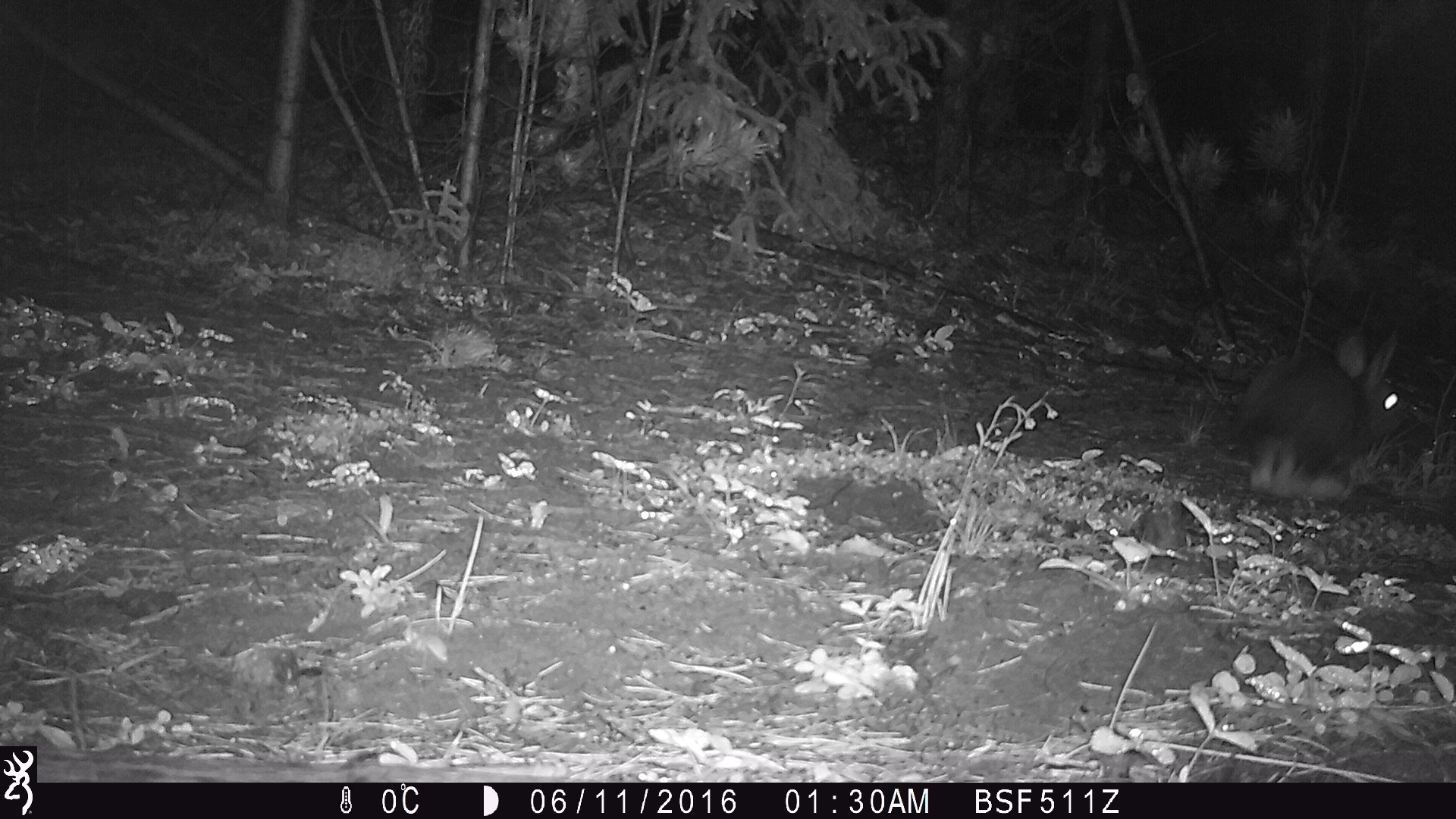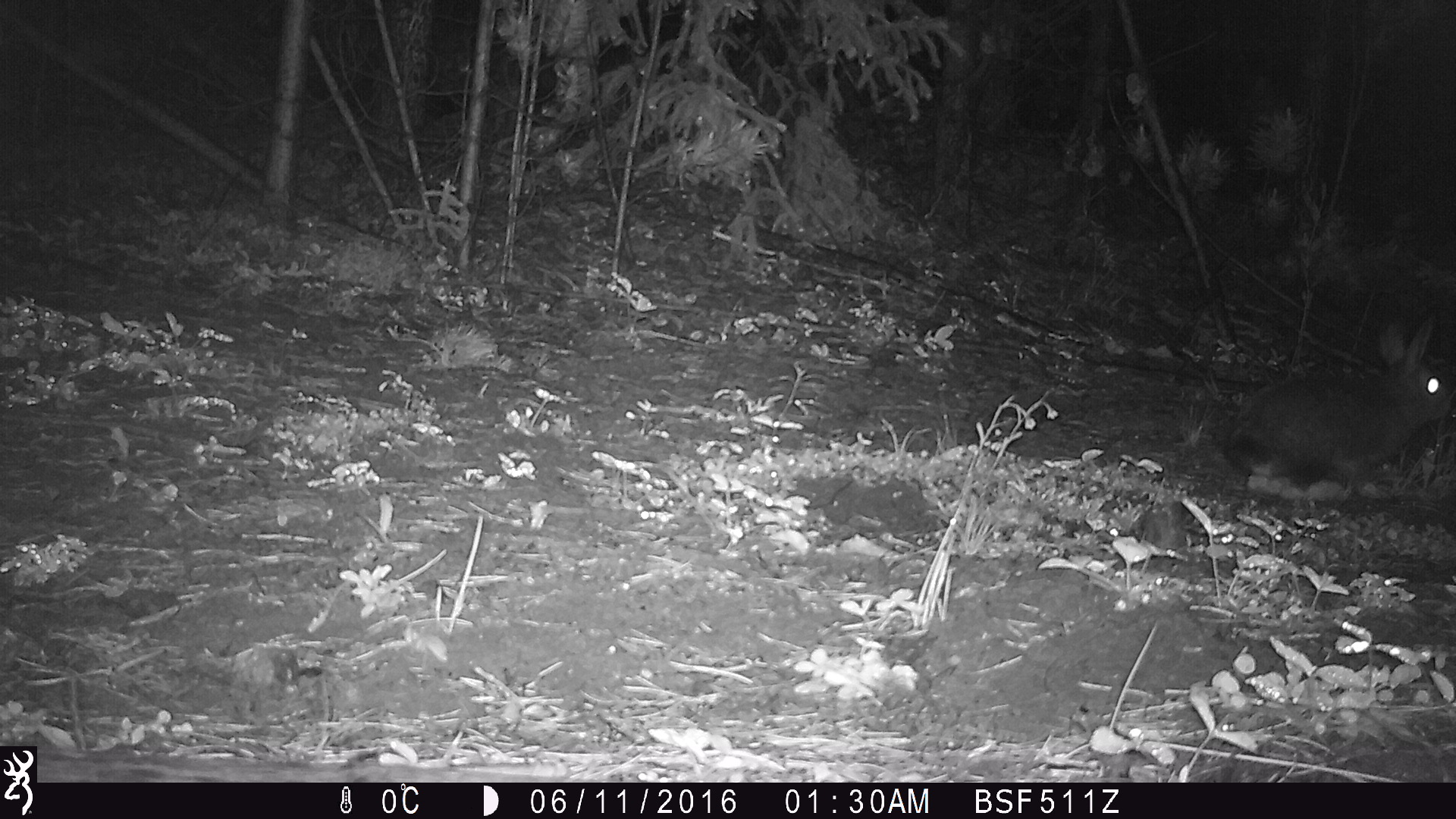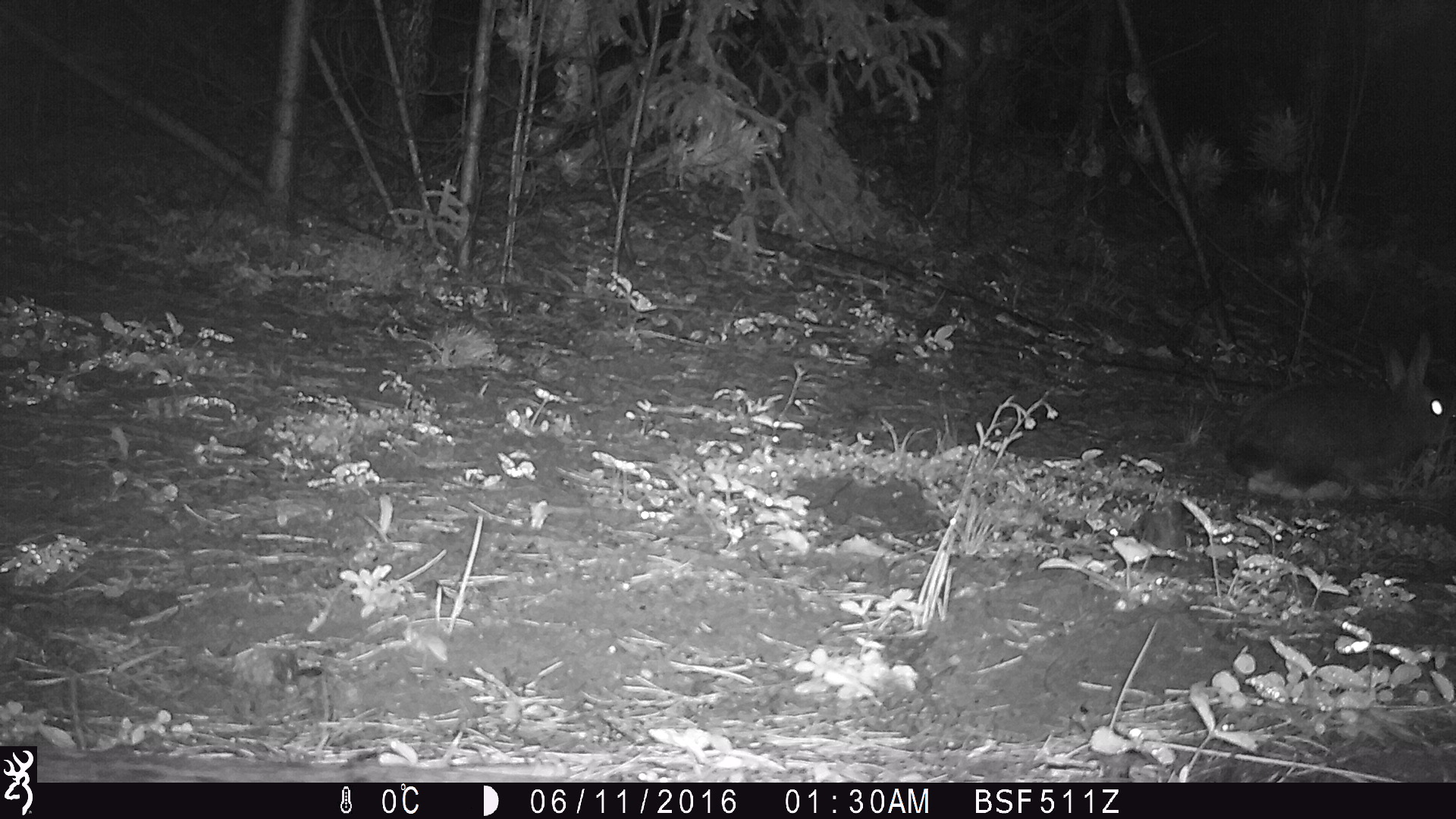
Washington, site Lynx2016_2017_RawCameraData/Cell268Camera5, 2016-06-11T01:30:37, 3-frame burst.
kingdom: Animalia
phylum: Chordata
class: Mammalia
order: Lagomorpha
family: Leporidae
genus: Lepus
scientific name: Lepus americanus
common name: snowshoe hare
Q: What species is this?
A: Lepus americanus (snowshoe hare).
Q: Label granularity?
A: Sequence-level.